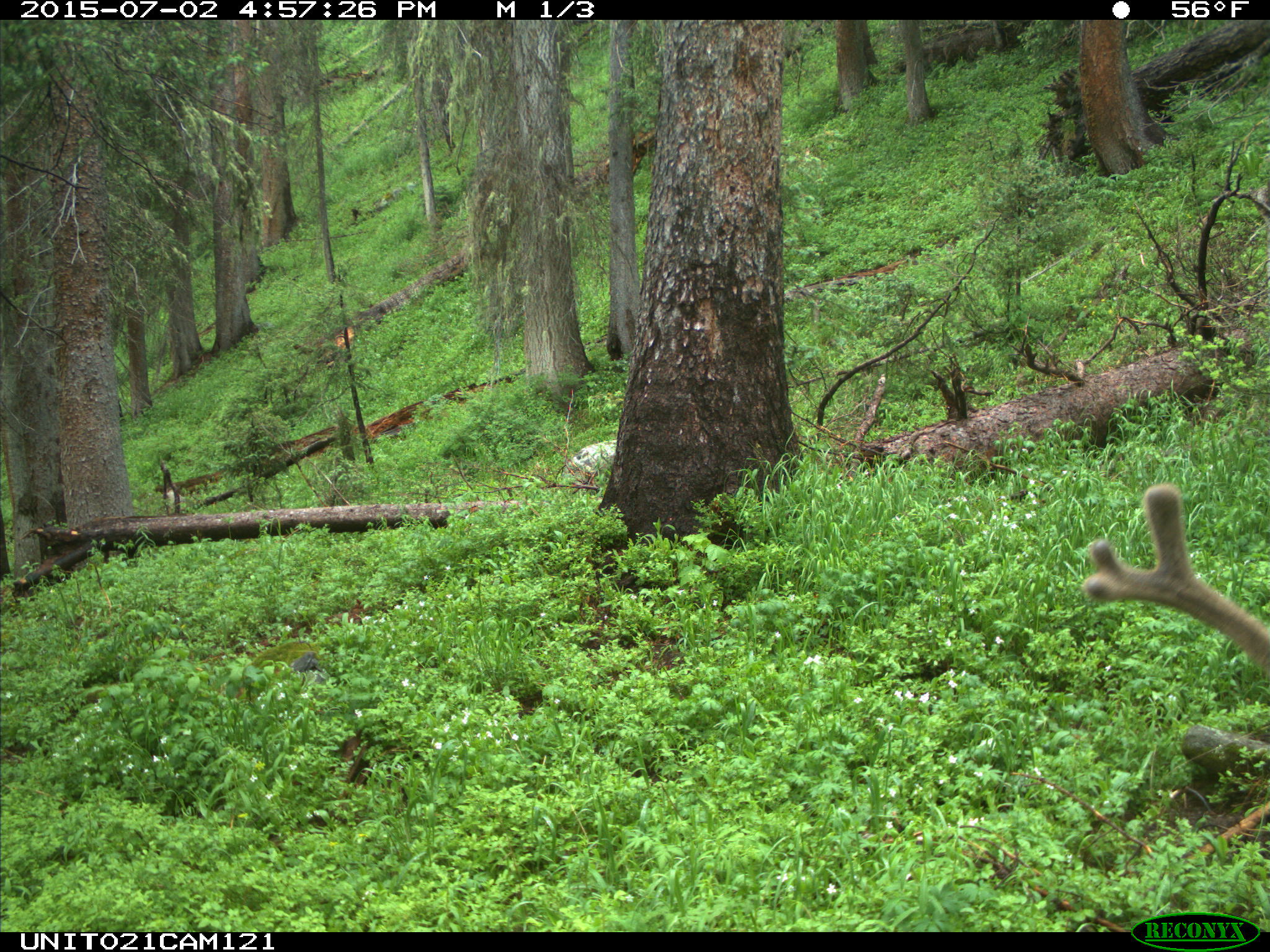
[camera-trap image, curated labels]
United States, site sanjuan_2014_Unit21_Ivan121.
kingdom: Animalia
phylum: Chordata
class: Mammalia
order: Artiodactyla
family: Cervidae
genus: Odocoileus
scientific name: Odocoileus hemionus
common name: mule deer